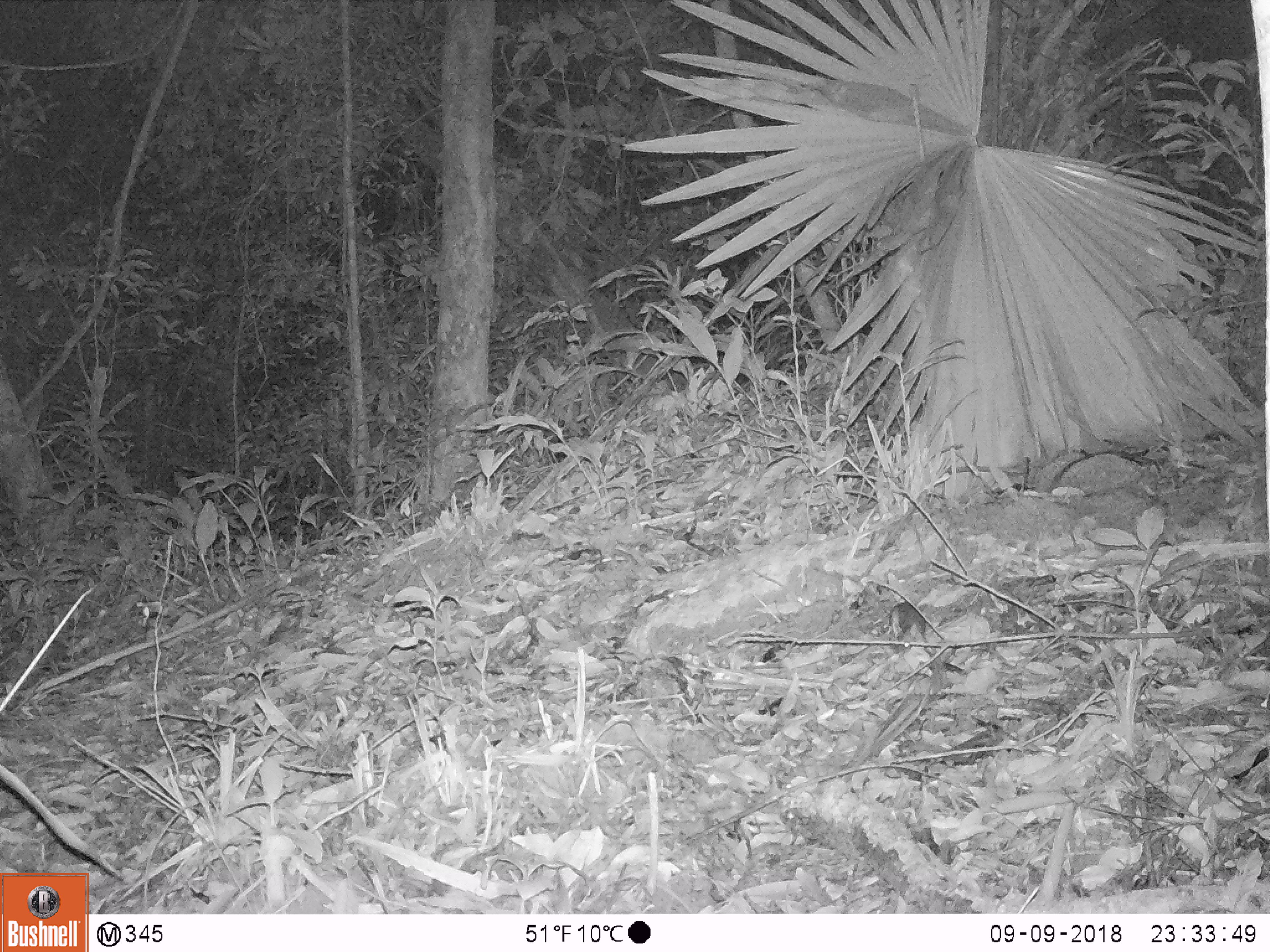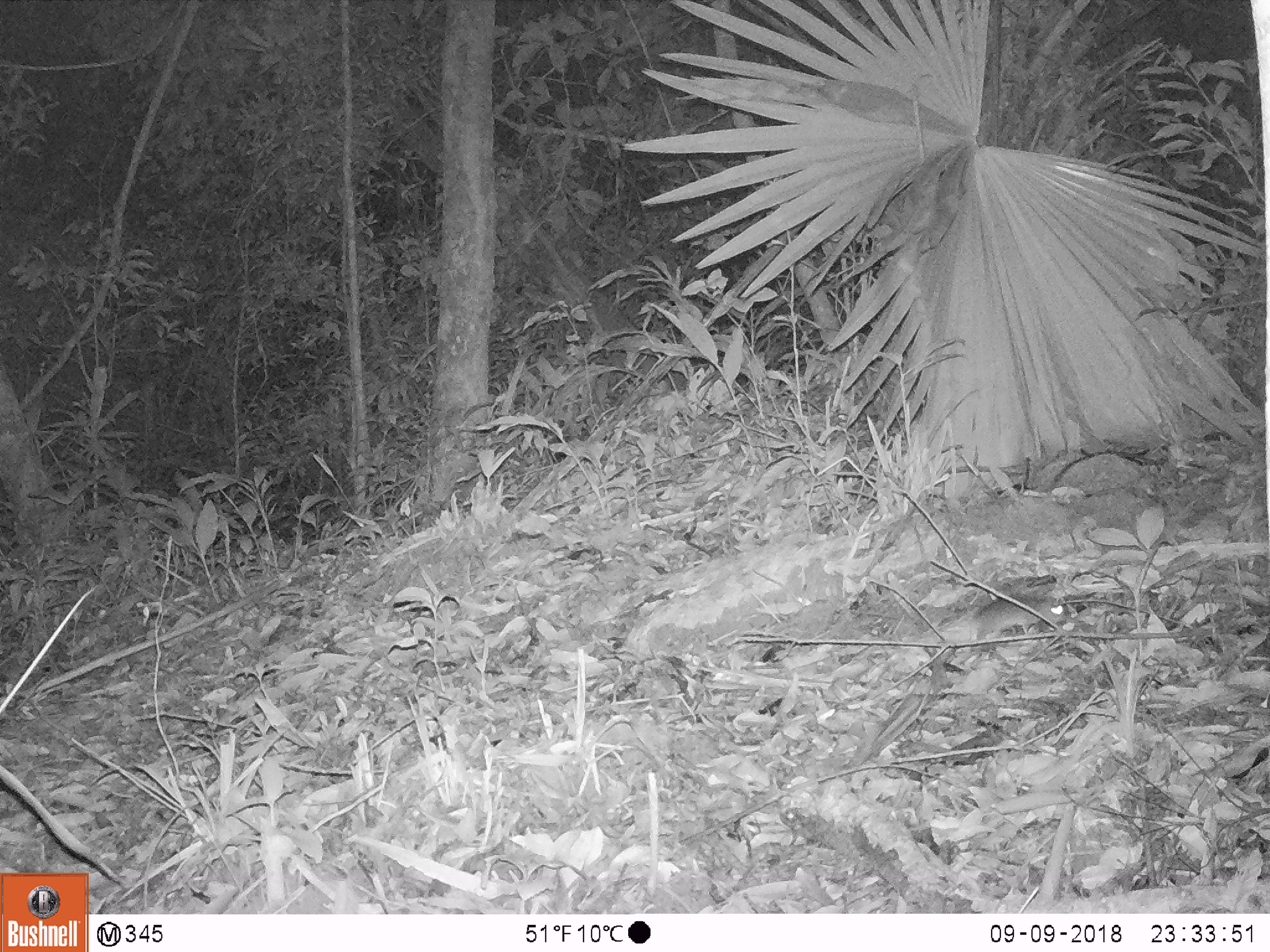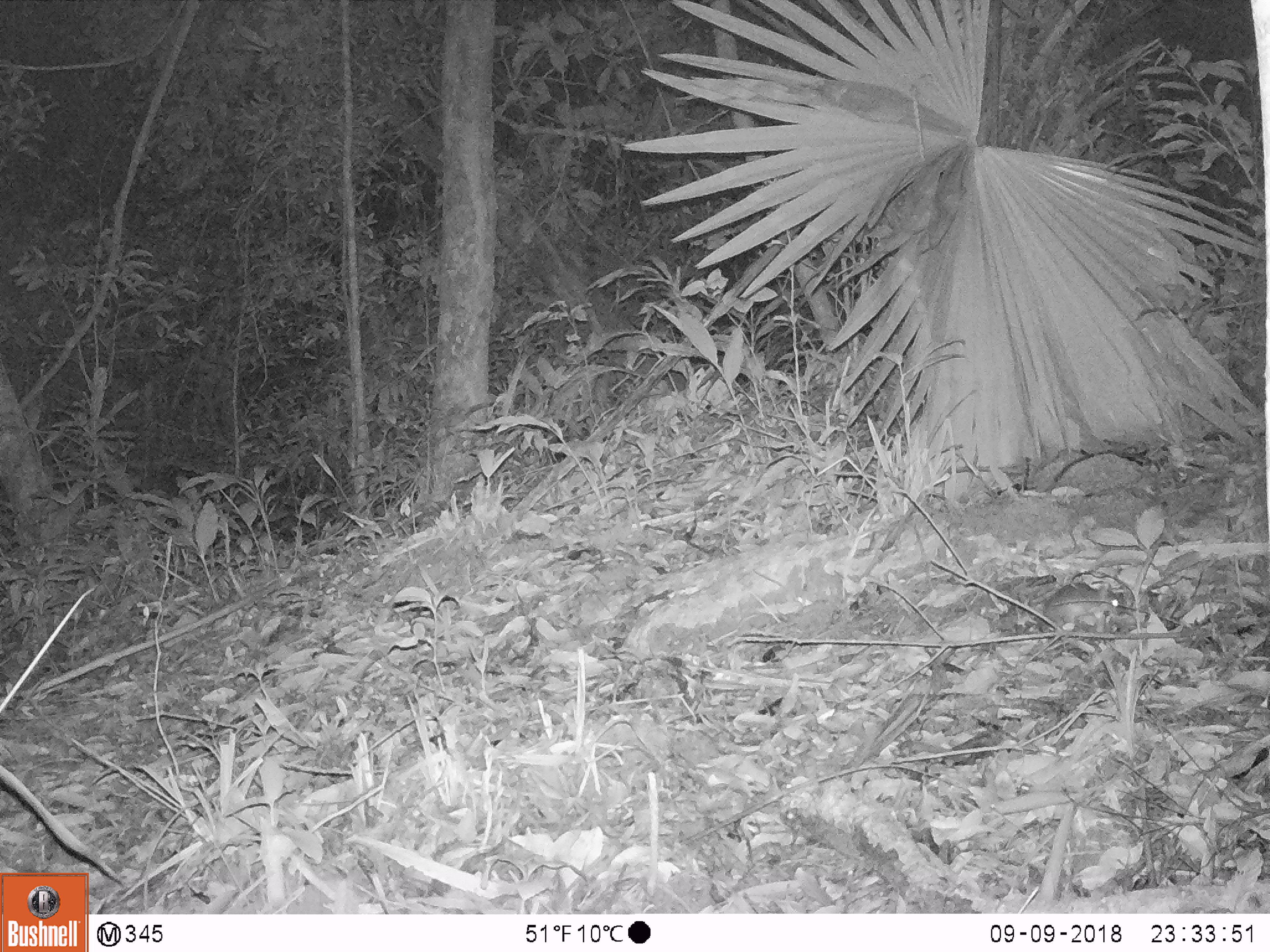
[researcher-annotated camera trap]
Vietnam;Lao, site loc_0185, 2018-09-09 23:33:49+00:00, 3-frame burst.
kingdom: Animalia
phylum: Chordata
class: Mammalia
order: Rodentia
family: Muridae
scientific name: Muridae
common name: old-world mice and rats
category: unidentified murid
Unidentified murid (old-world mice and rats) (Muridae). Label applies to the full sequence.